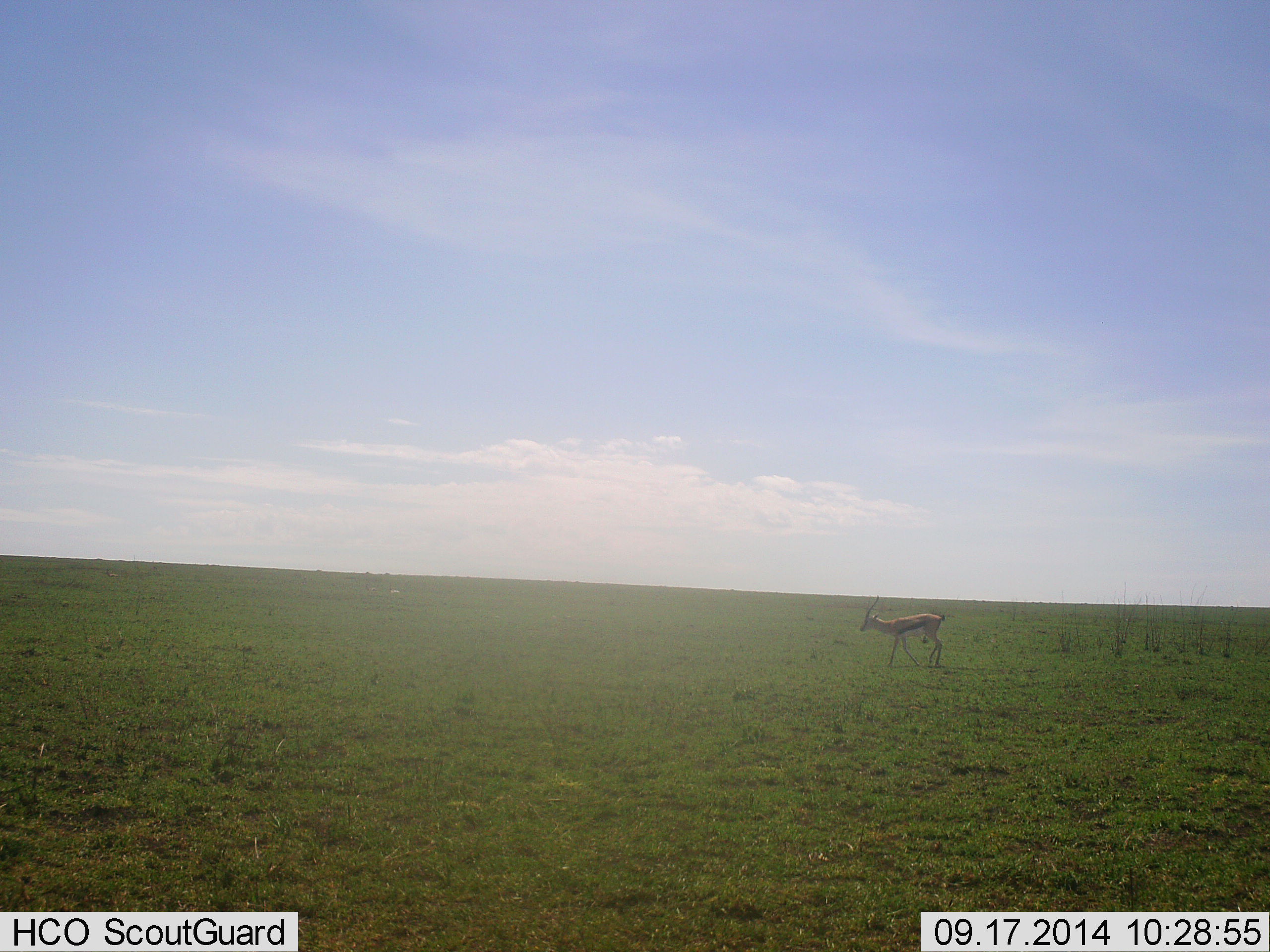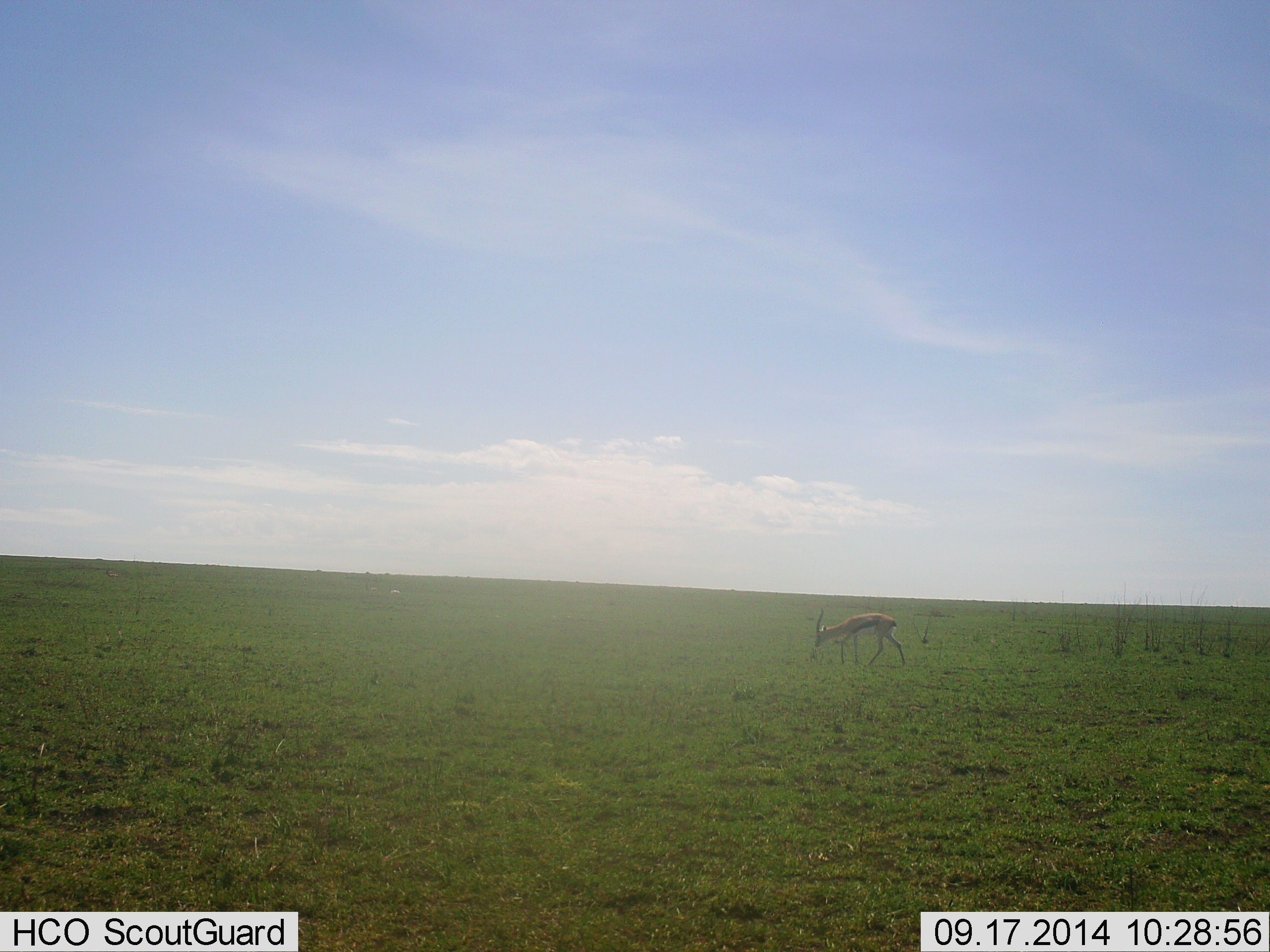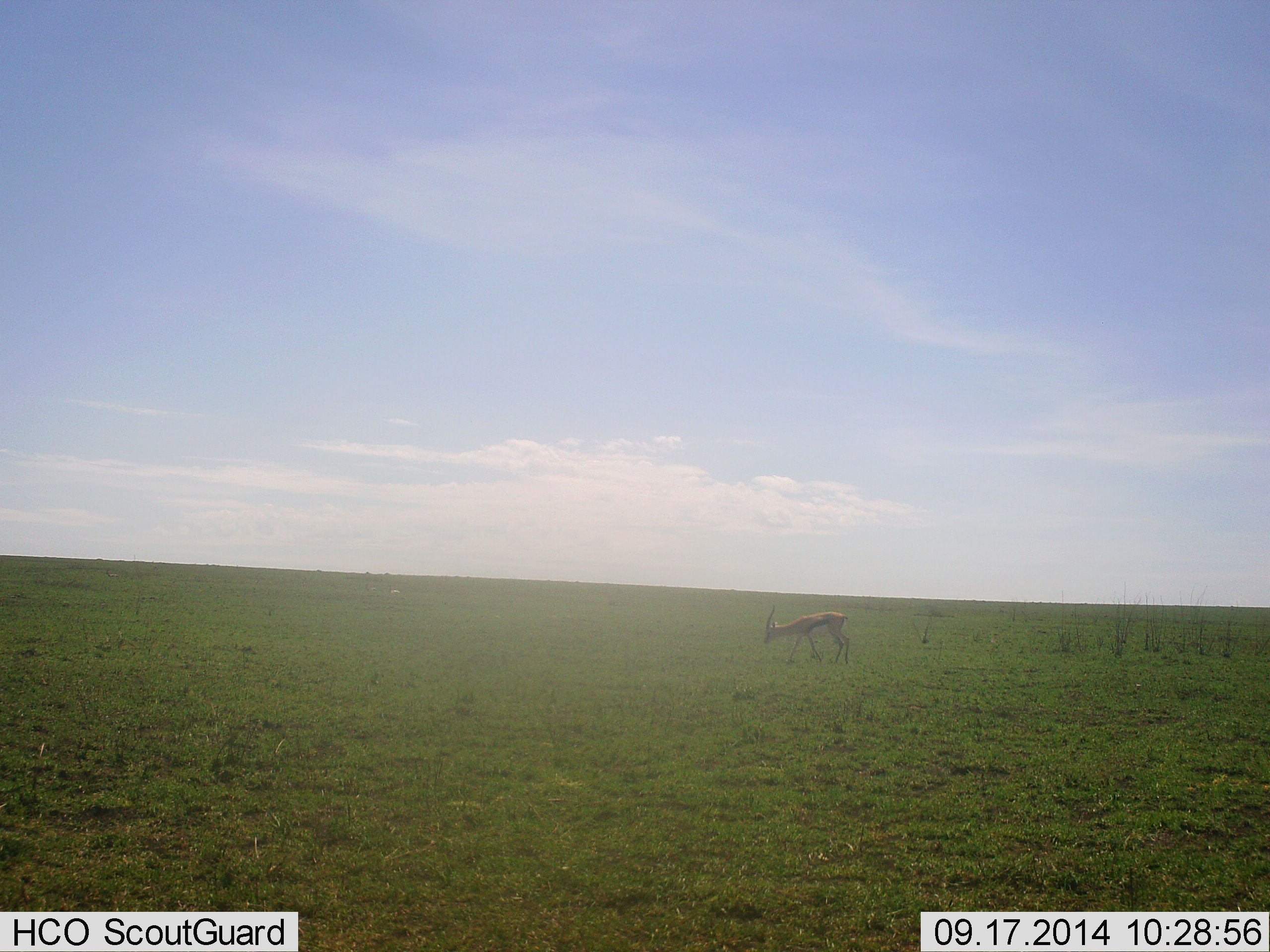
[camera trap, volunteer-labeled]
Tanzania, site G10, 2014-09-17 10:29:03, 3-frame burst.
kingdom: Animalia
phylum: Chordata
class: Mammalia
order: Artiodactyla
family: Bovidae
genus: Eudorcas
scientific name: Eudorcas thomsonii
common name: thomson's gazelle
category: gazellethomsons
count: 1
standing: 0%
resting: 0%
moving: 70%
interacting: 0%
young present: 0%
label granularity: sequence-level